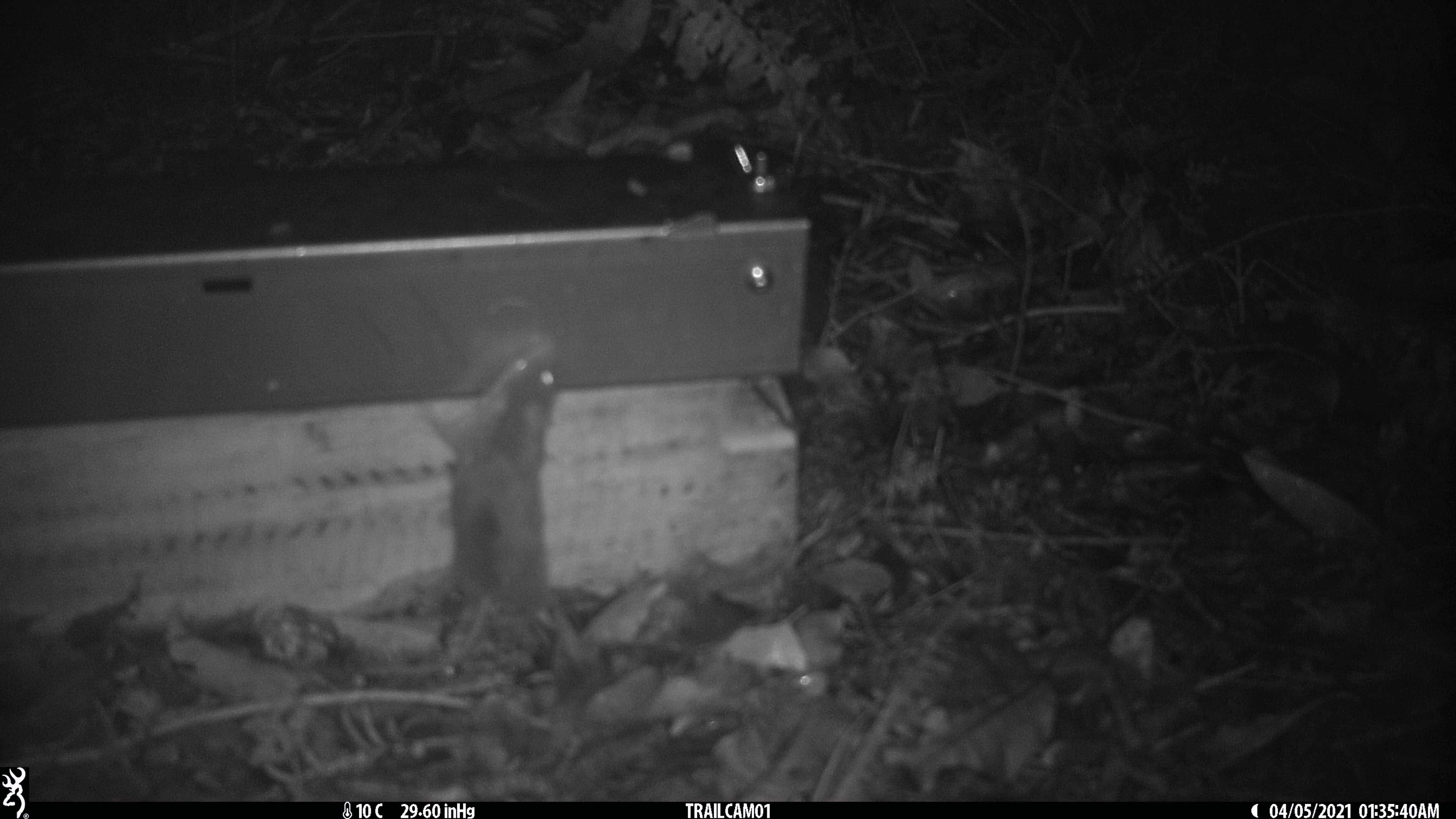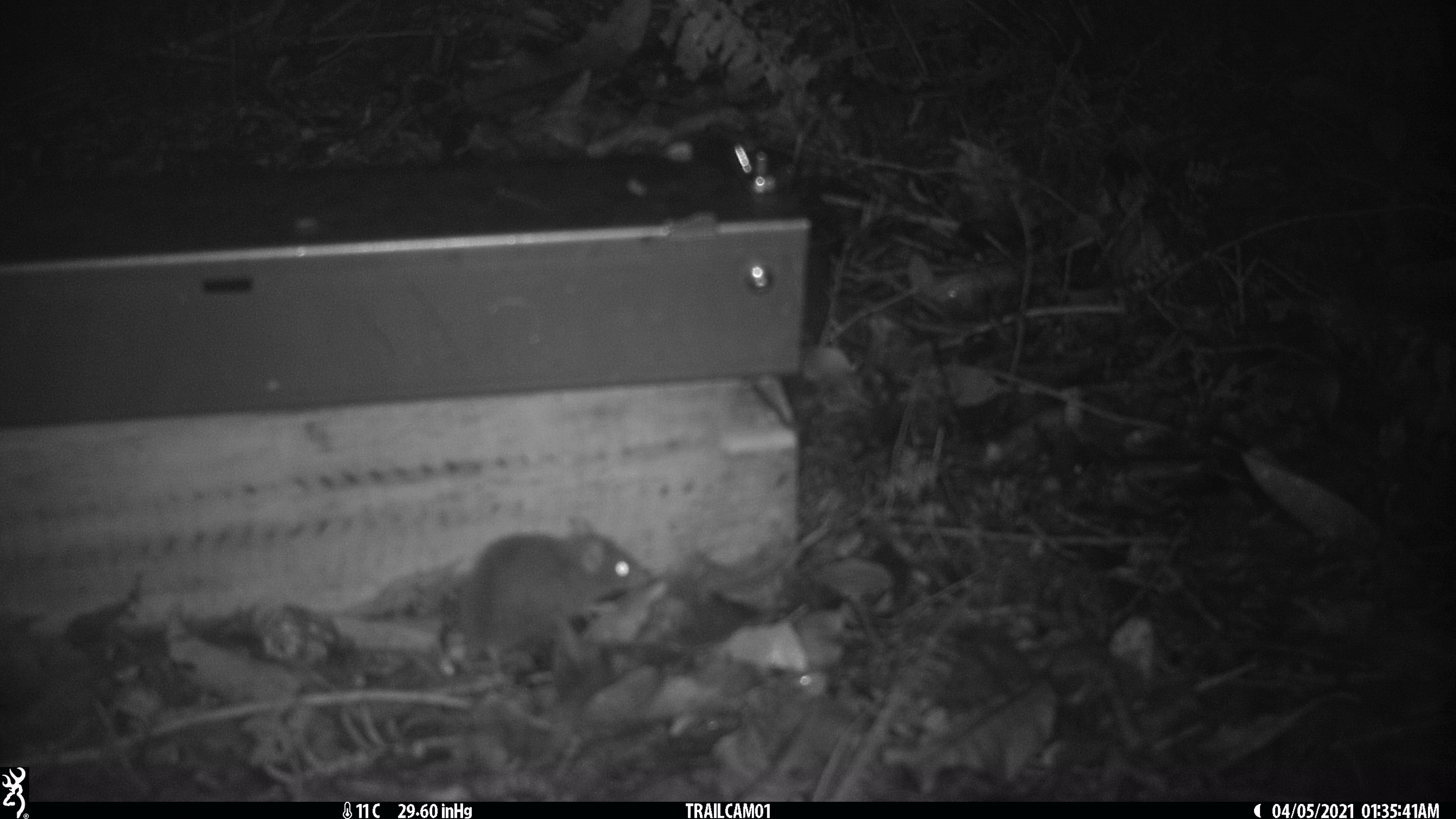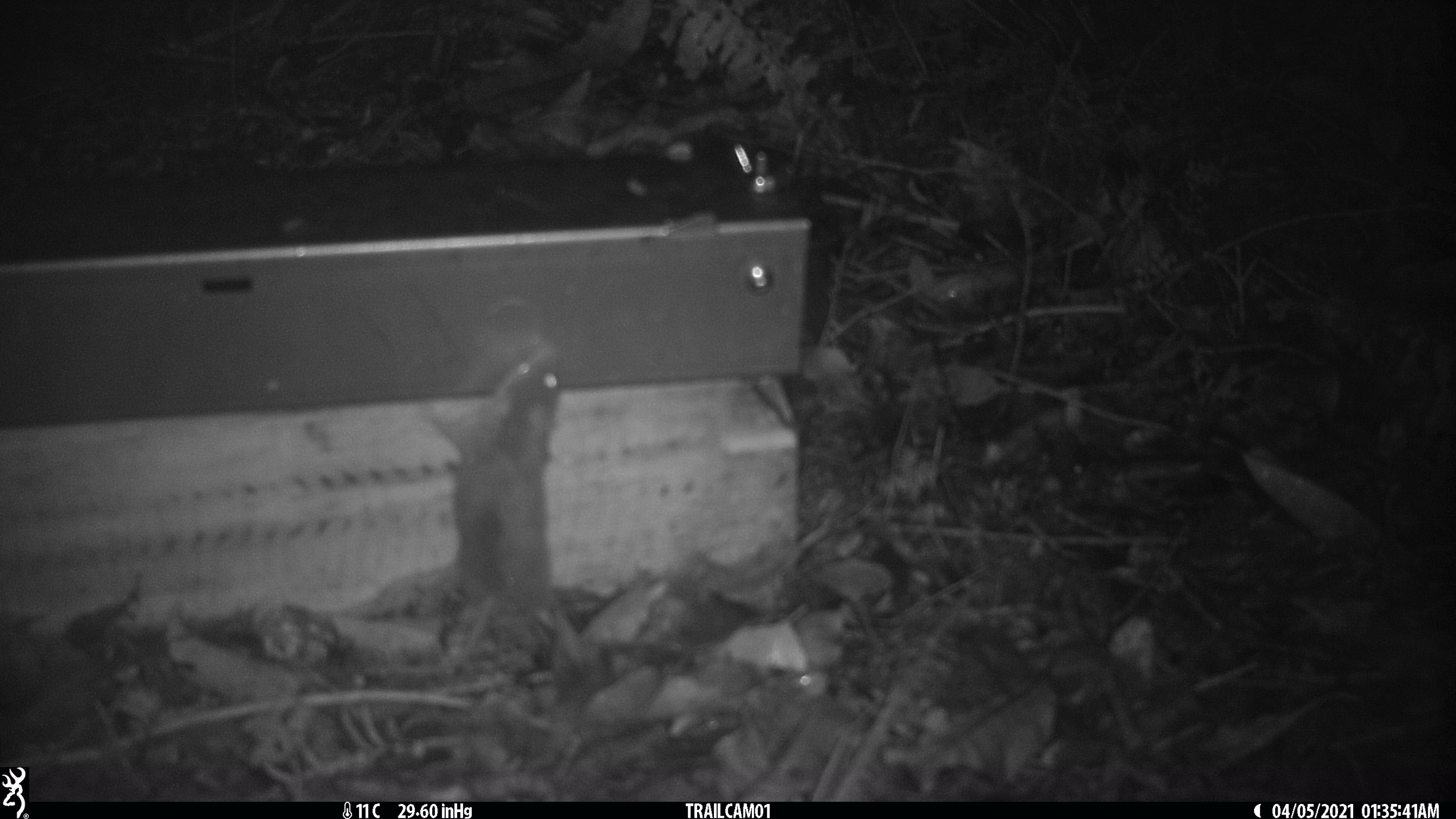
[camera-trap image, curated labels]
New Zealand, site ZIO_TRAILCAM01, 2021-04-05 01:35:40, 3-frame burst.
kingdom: Animalia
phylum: Chordata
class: Mammalia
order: Rodentia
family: Muridae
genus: Rattus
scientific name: Rattus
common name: rat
Rat (Rattus).